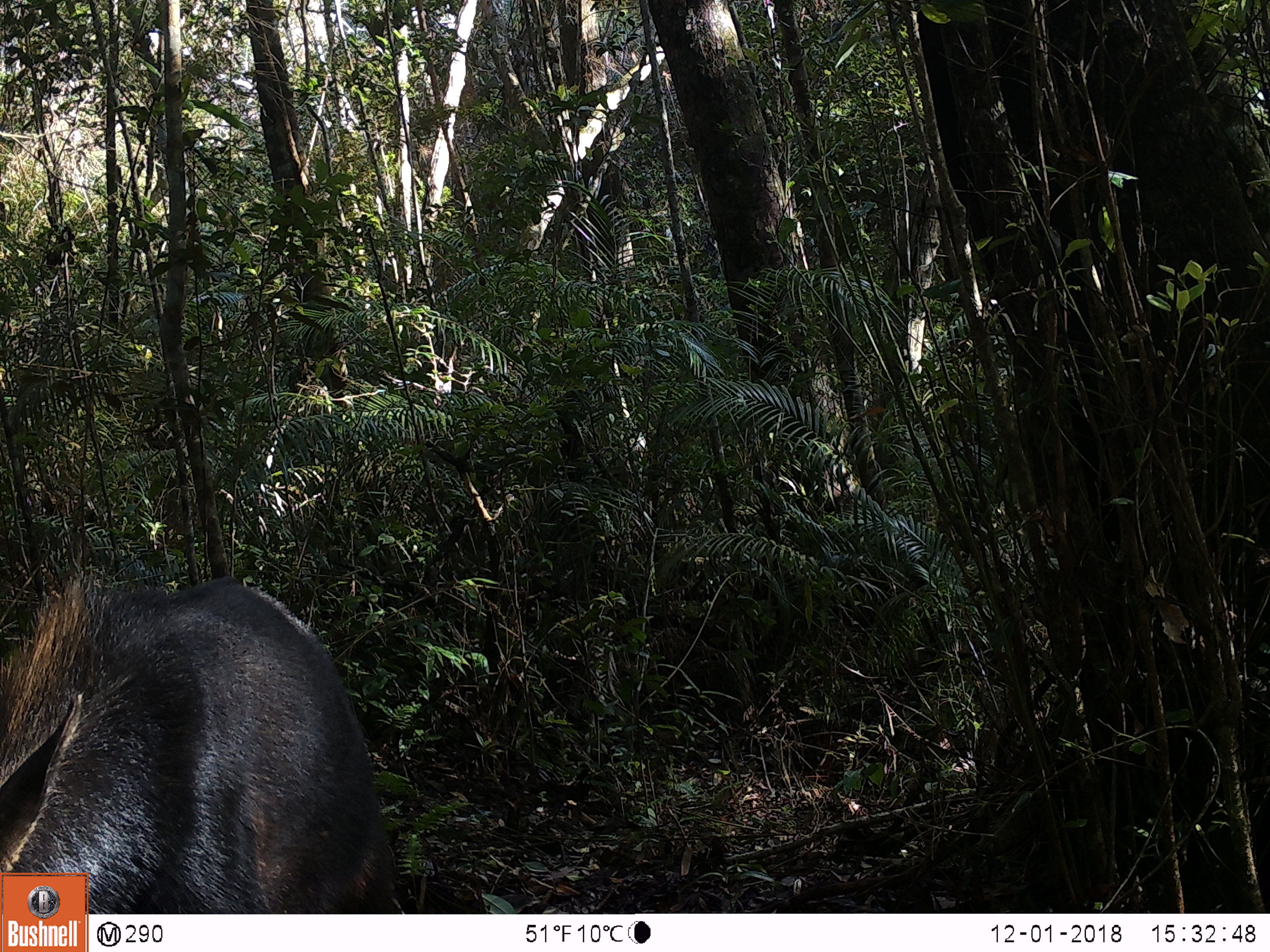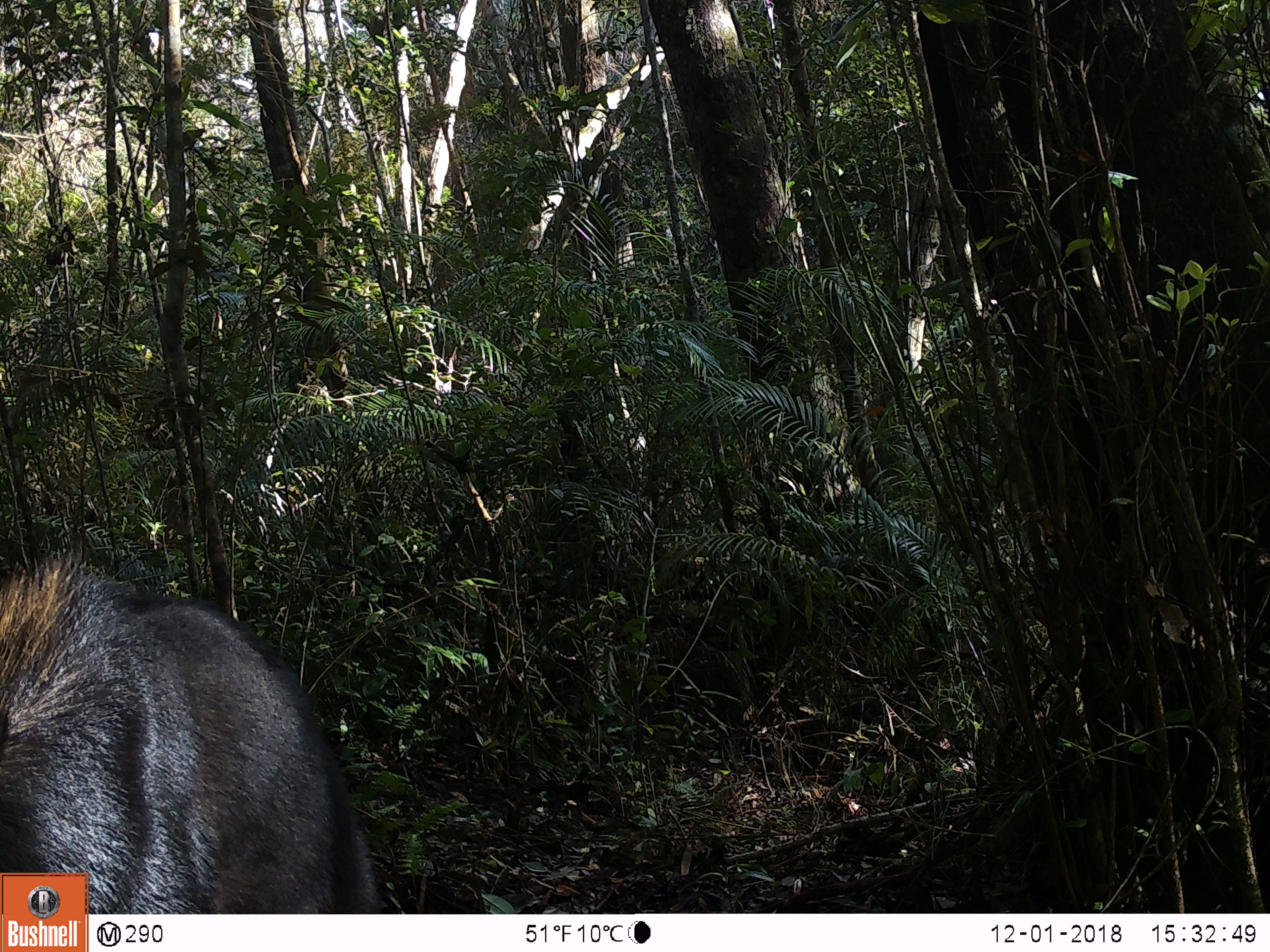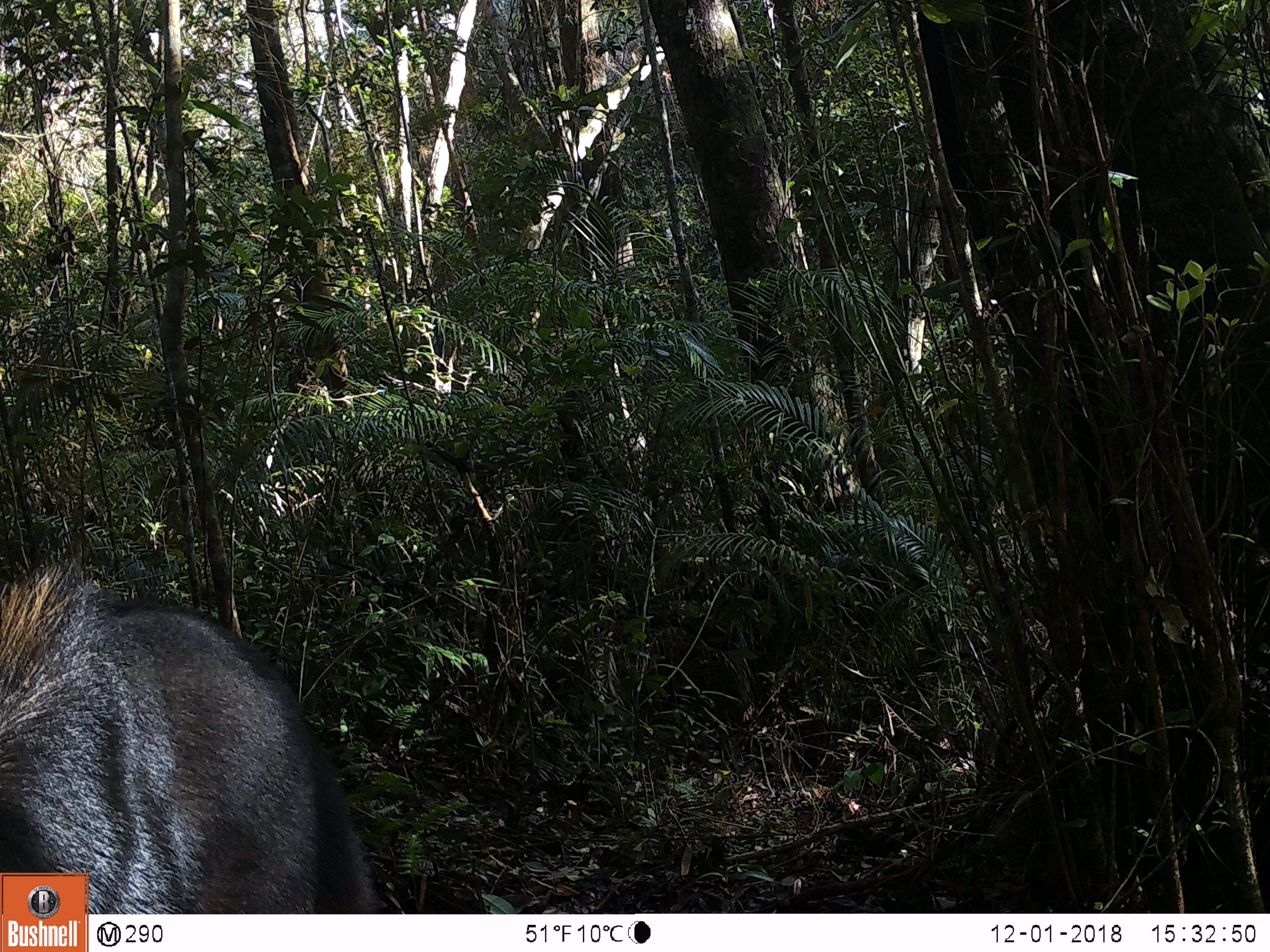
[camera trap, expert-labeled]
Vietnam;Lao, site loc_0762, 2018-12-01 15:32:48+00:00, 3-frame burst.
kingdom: Animalia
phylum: Chordata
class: Mammalia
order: Artiodactyla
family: Bovidae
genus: Capricornis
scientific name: Capricornis sumatraensis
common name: chinese serow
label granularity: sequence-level